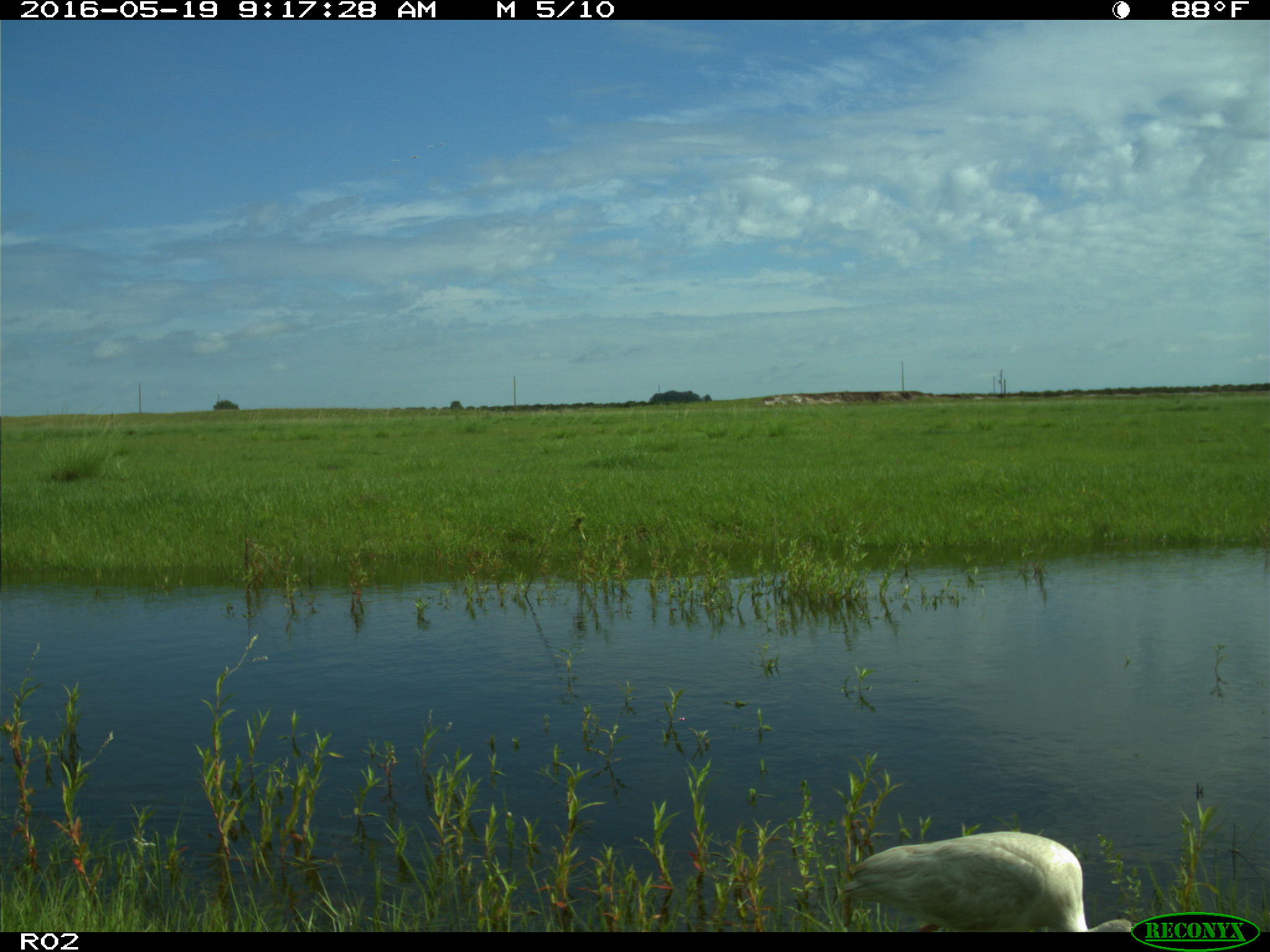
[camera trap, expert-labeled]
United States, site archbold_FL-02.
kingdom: Animalia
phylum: Chordata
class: Aves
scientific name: Aves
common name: birds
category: unidentified bird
Unidentified bird (birds) (Aves).